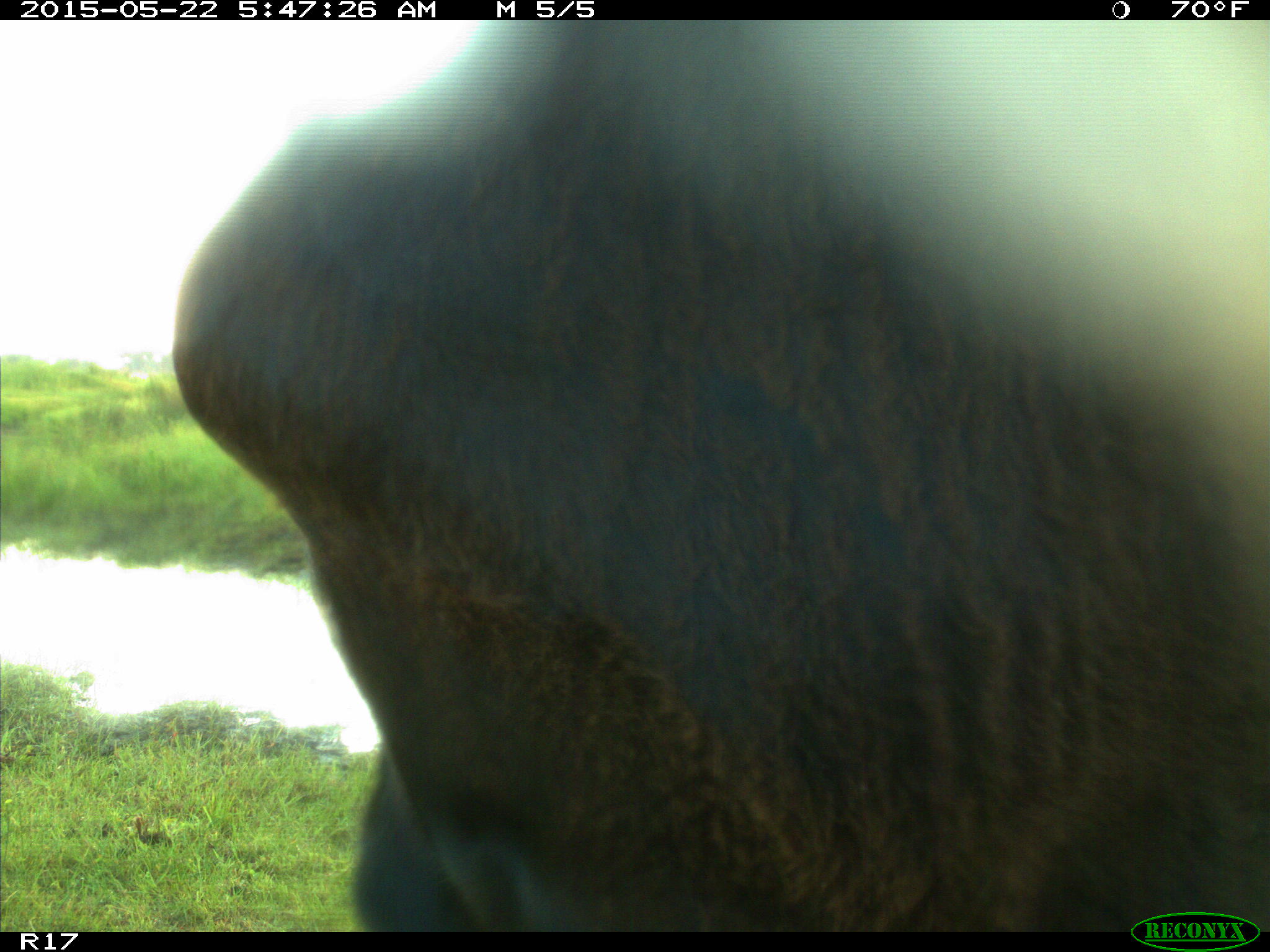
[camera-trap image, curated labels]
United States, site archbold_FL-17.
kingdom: Animalia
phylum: Chordata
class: Mammalia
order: Artiodactyla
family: Bovidae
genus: Bos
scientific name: Bos taurus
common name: domestic cow